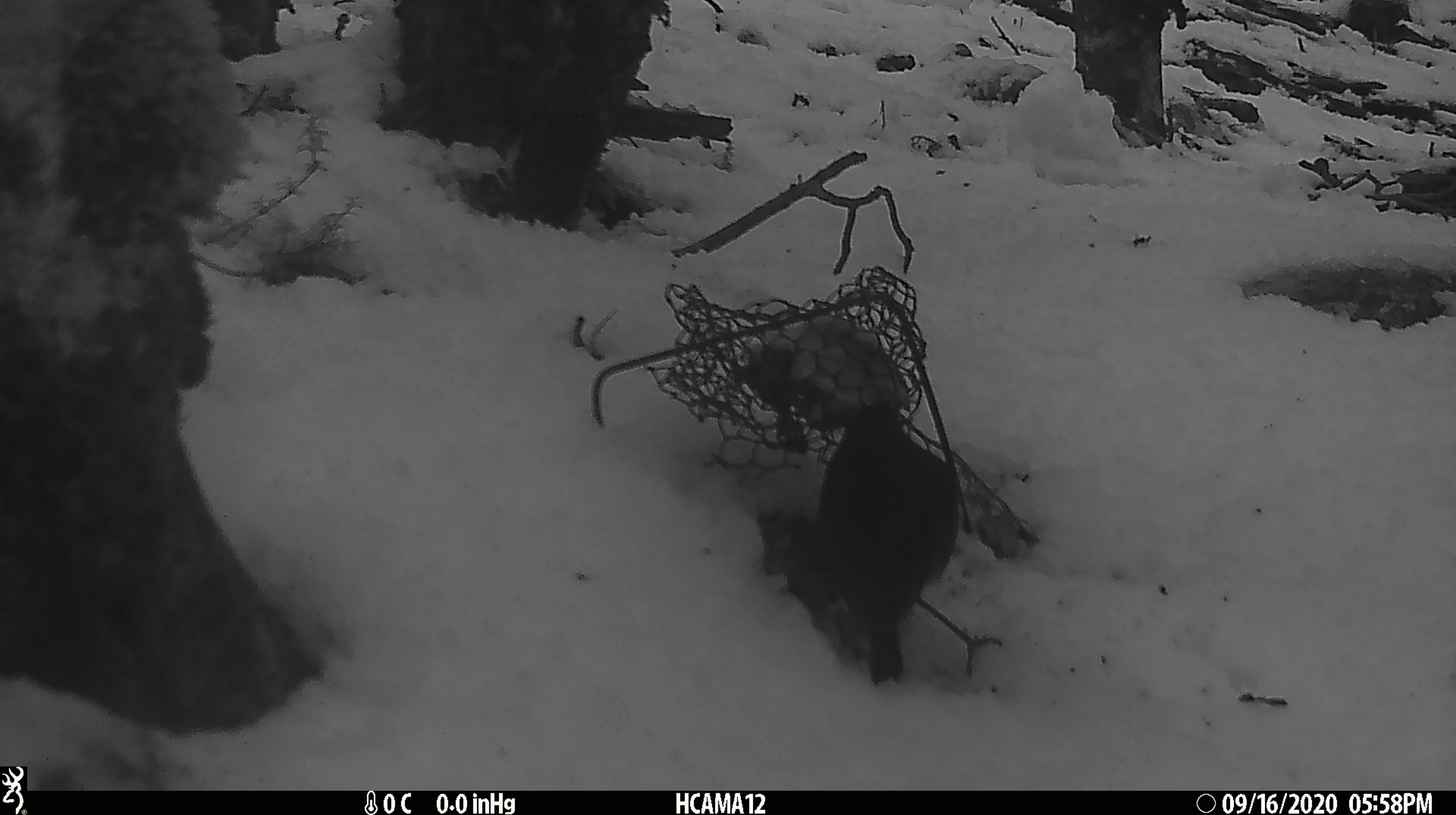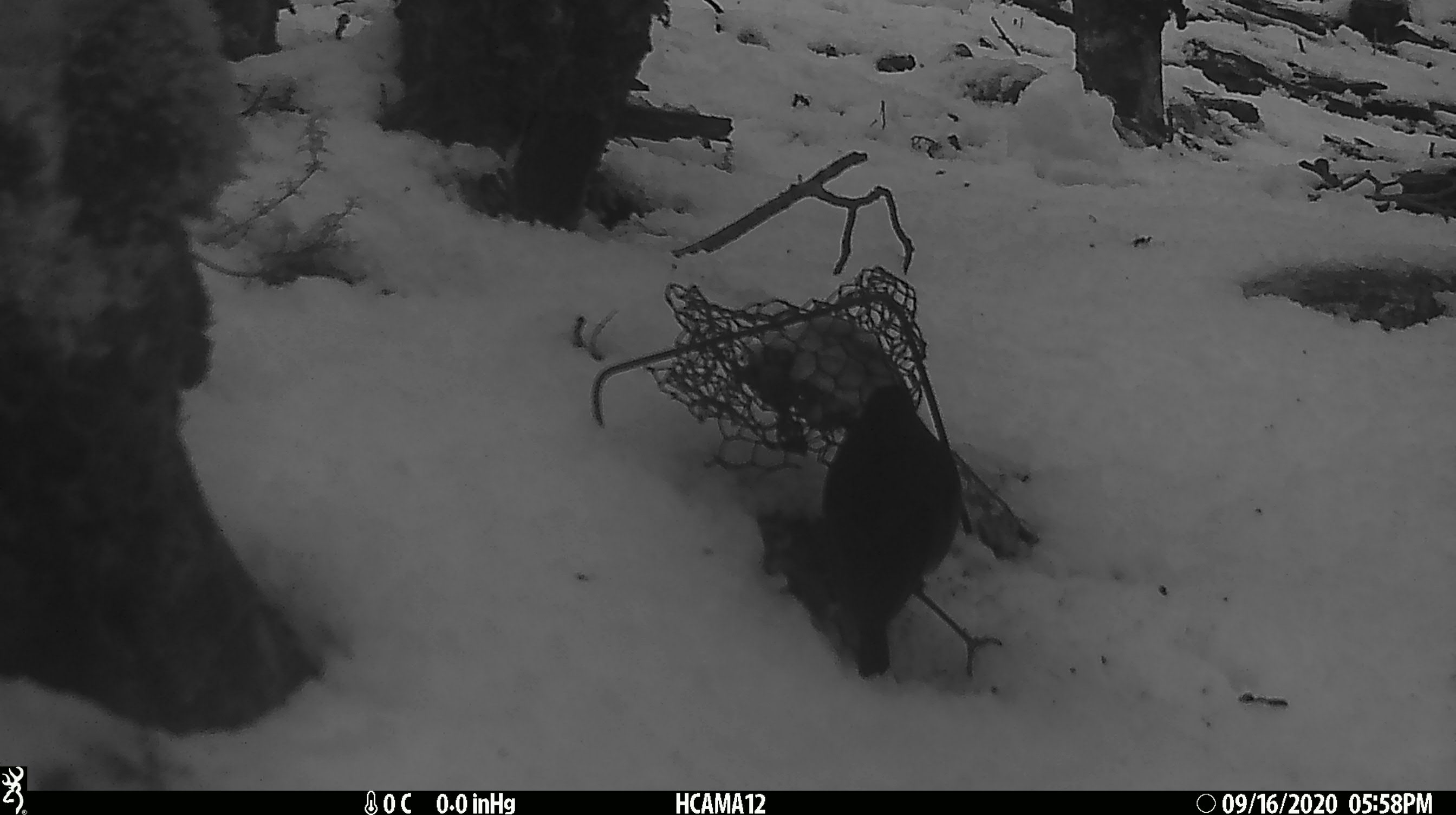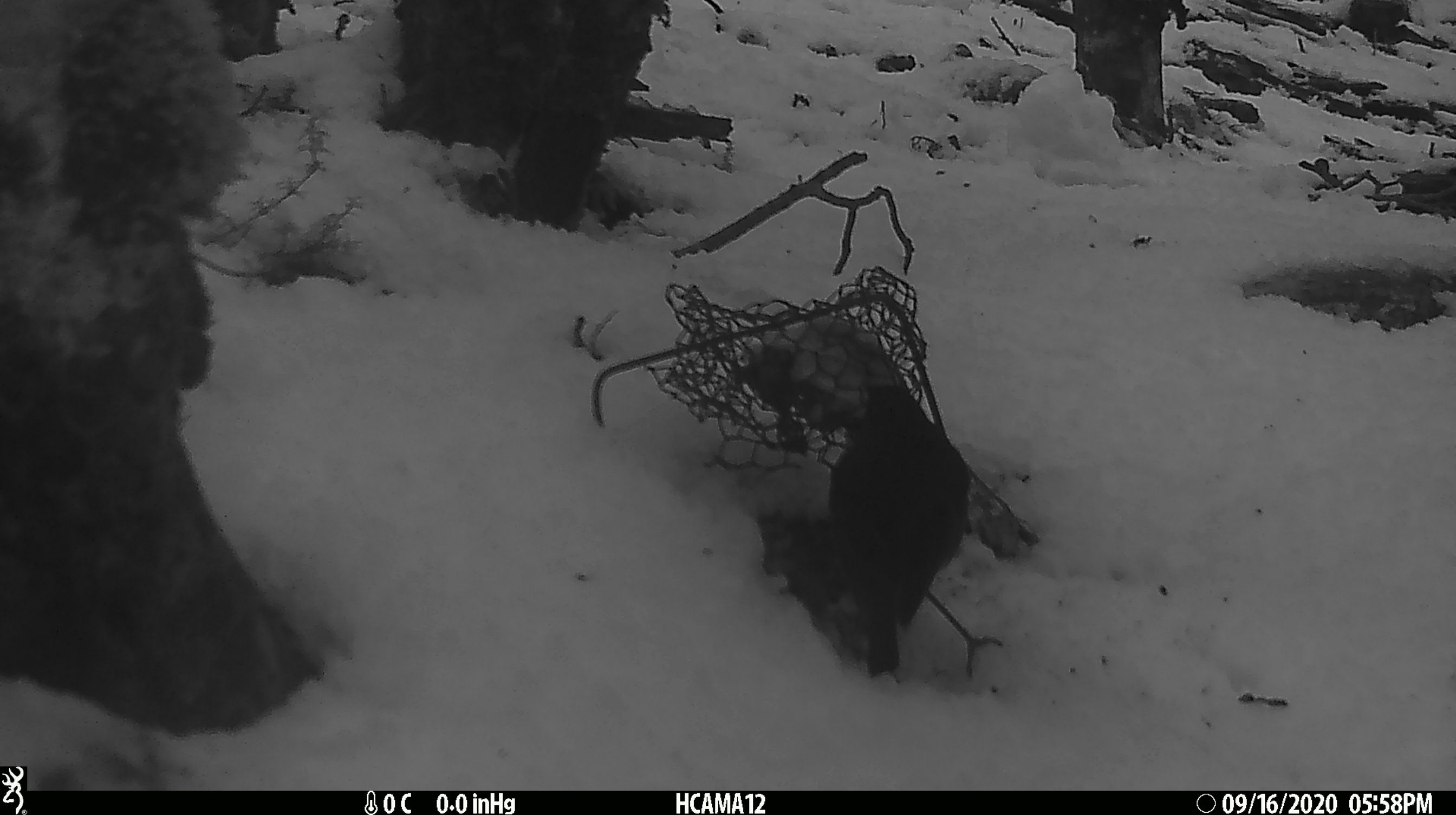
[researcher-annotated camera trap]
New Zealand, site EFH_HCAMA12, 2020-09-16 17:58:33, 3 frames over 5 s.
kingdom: Animalia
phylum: Chordata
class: Aves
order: Passeriformes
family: Petroicidae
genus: Petroica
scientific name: Petroica australis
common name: new zealand robin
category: robin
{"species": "robin (new zealand robin) (Petroica australis)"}